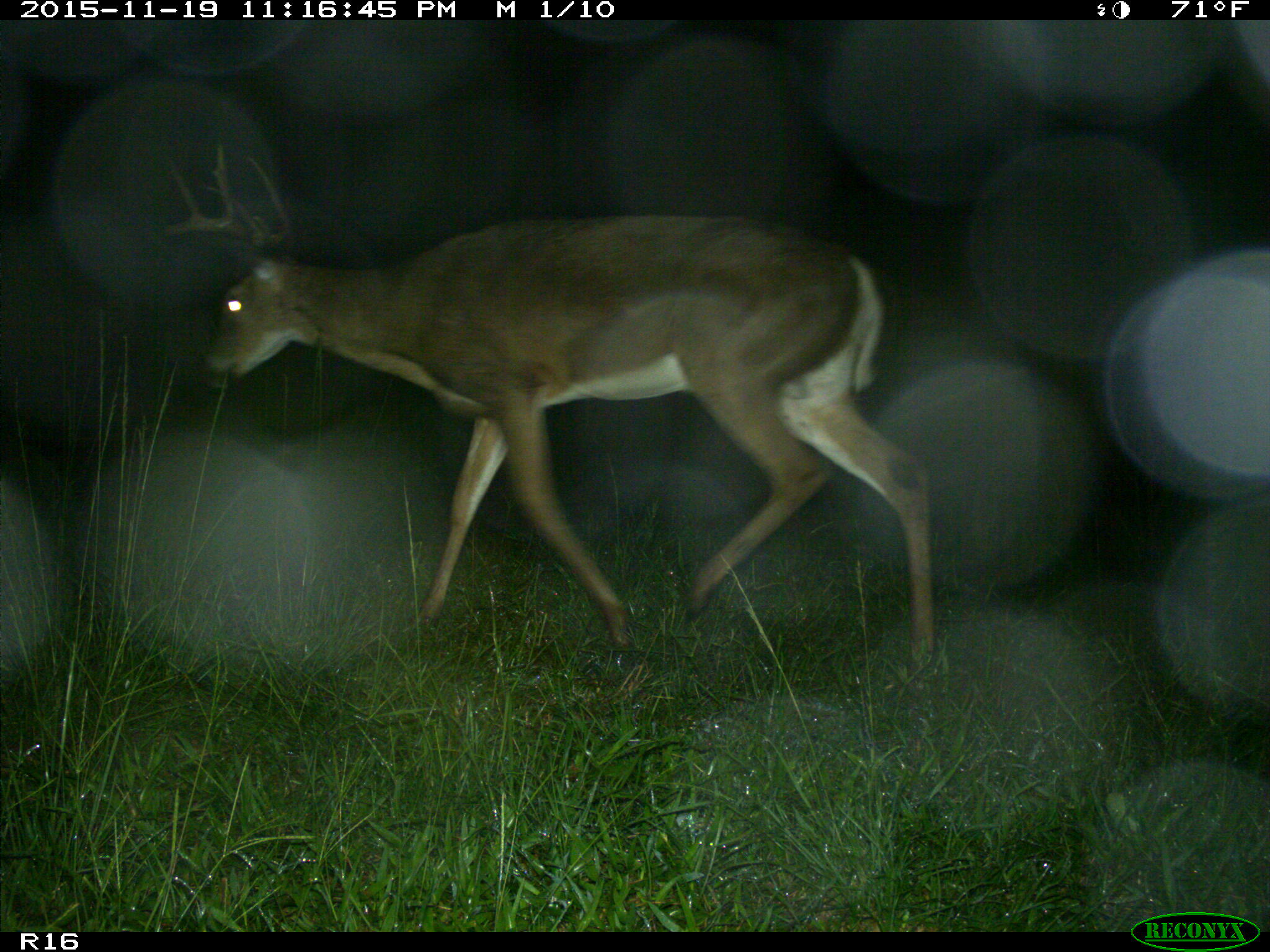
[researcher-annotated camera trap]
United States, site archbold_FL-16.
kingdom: Animalia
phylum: Chordata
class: Mammalia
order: Artiodactyla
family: Cervidae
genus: Odocoileus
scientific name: Odocoileus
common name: deer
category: unidentified deer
Unidentified deer (deer) (Odocoileus).